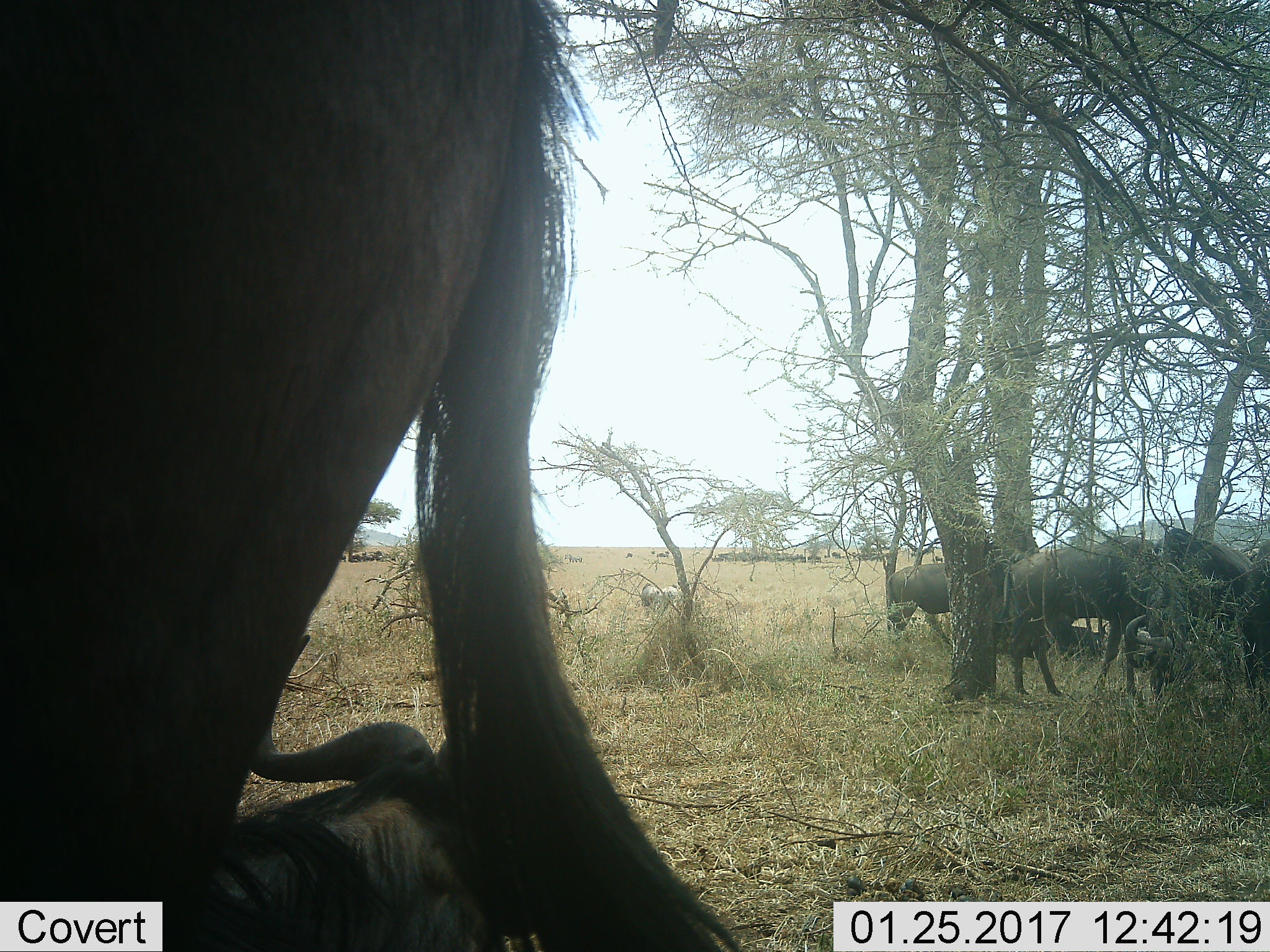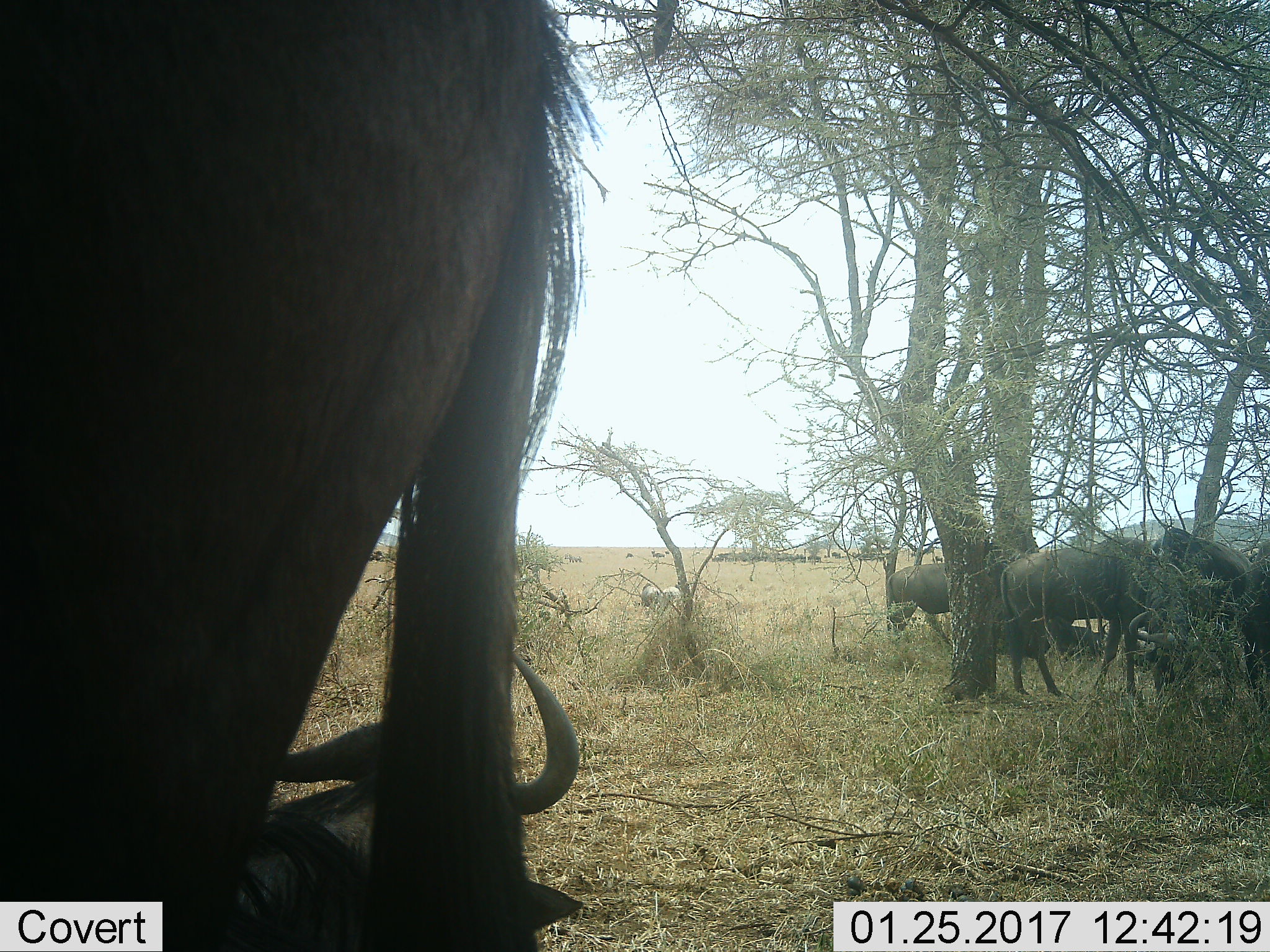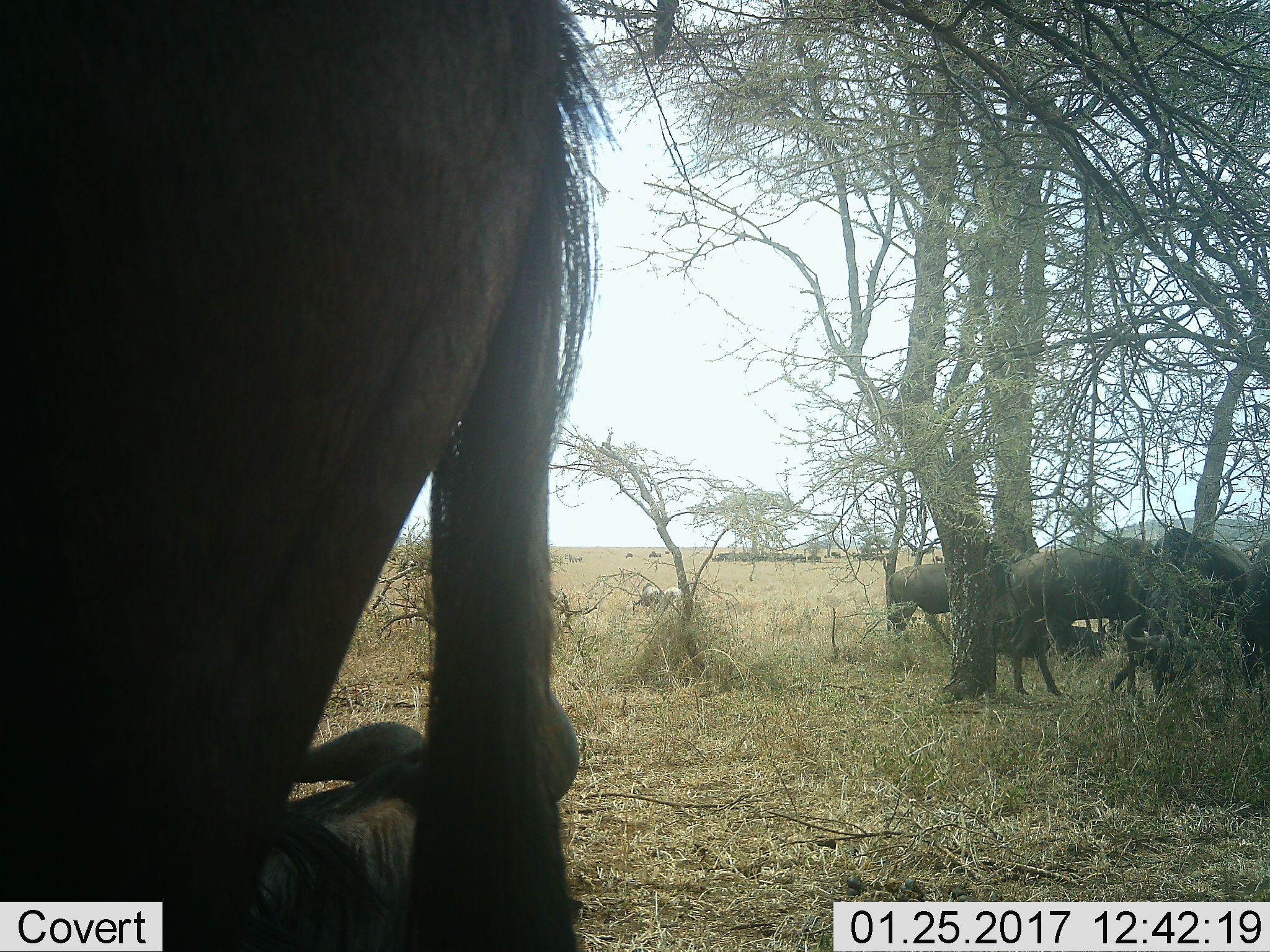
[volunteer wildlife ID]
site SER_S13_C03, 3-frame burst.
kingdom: Animalia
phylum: Chordata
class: Mammalia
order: Artiodactyla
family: Bovidae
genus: Connochaetes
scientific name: Connochaetes taurinus taurinus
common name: blue wildebeest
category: wildebeestblue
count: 11-50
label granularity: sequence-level